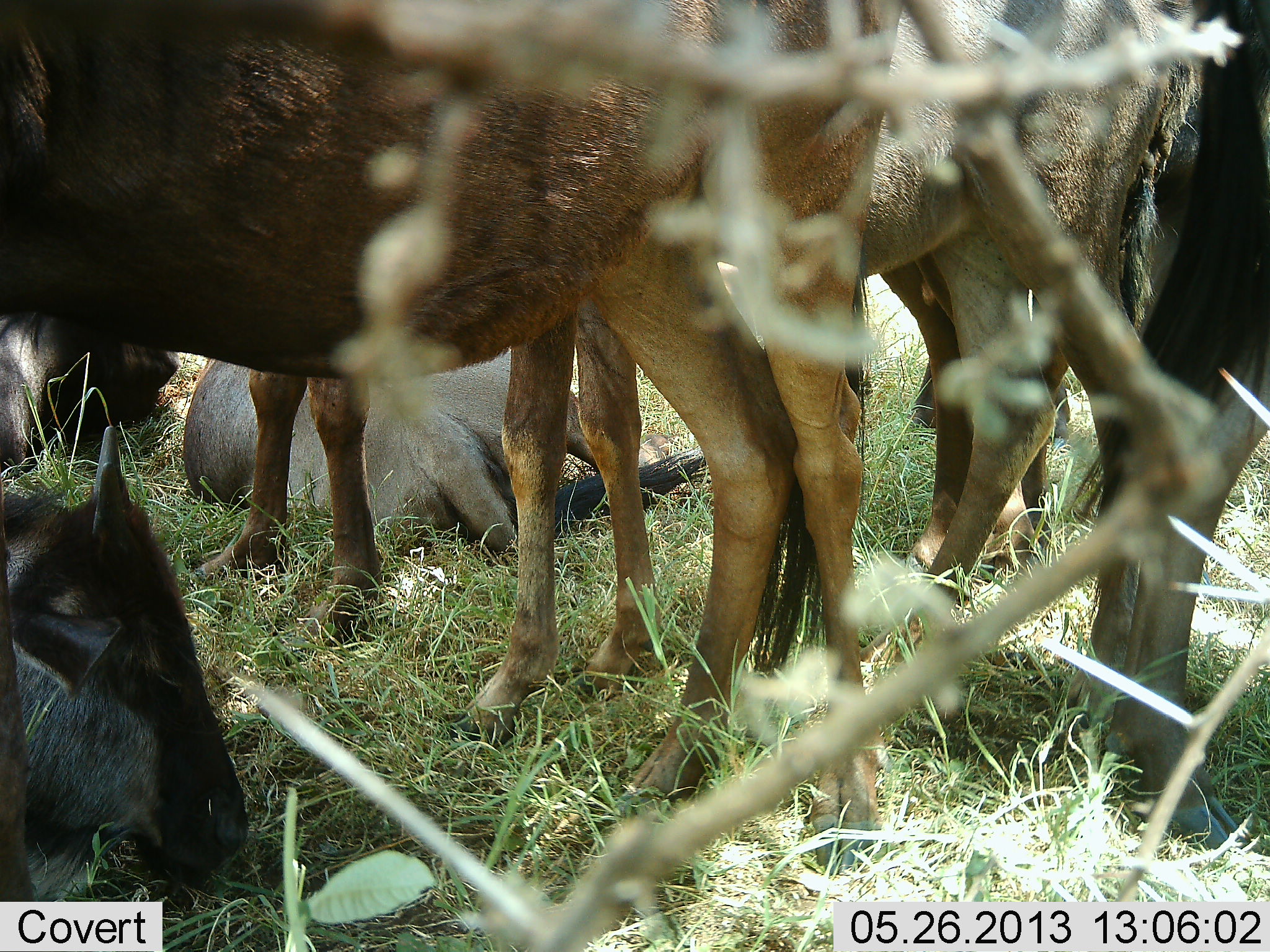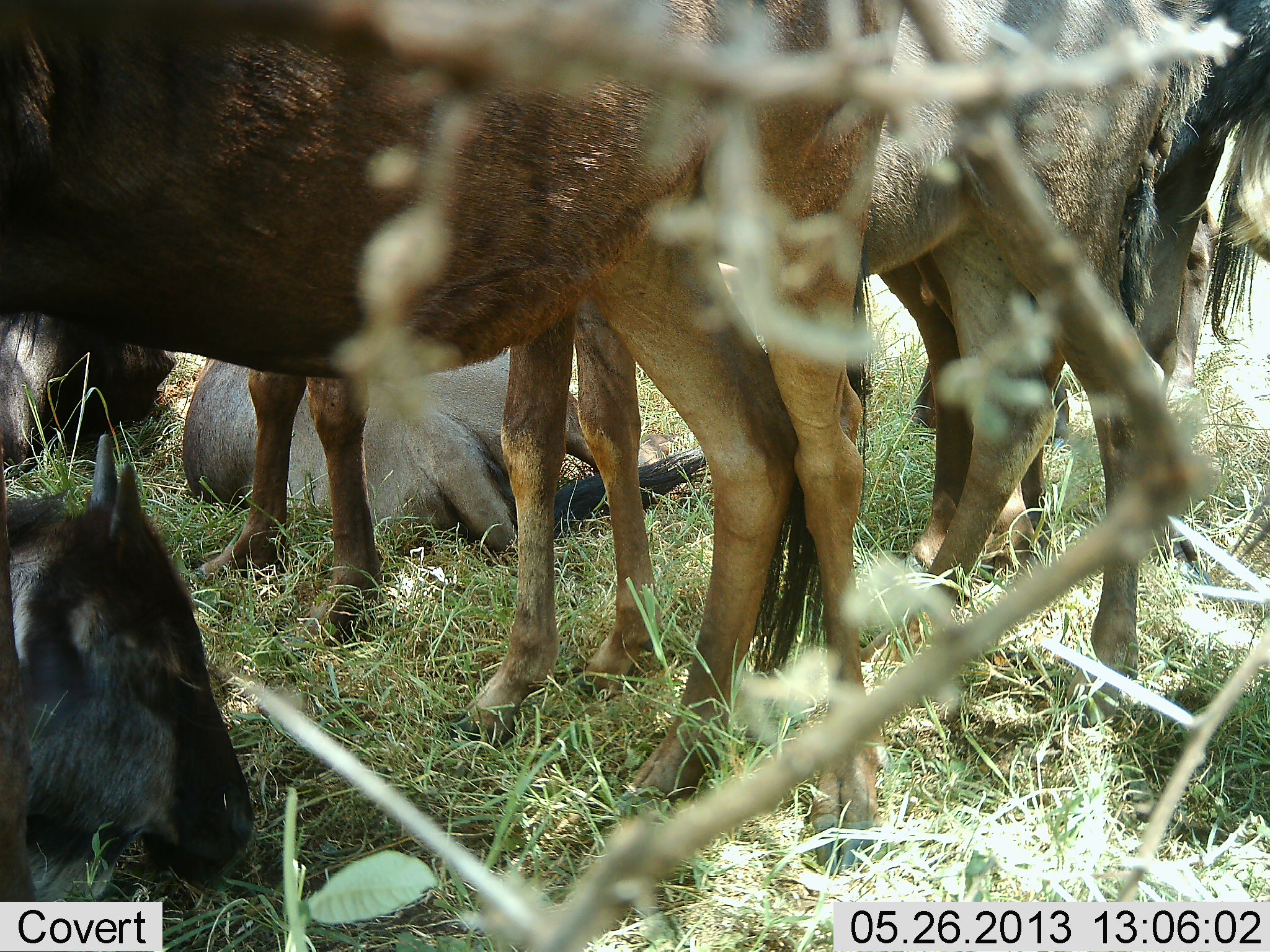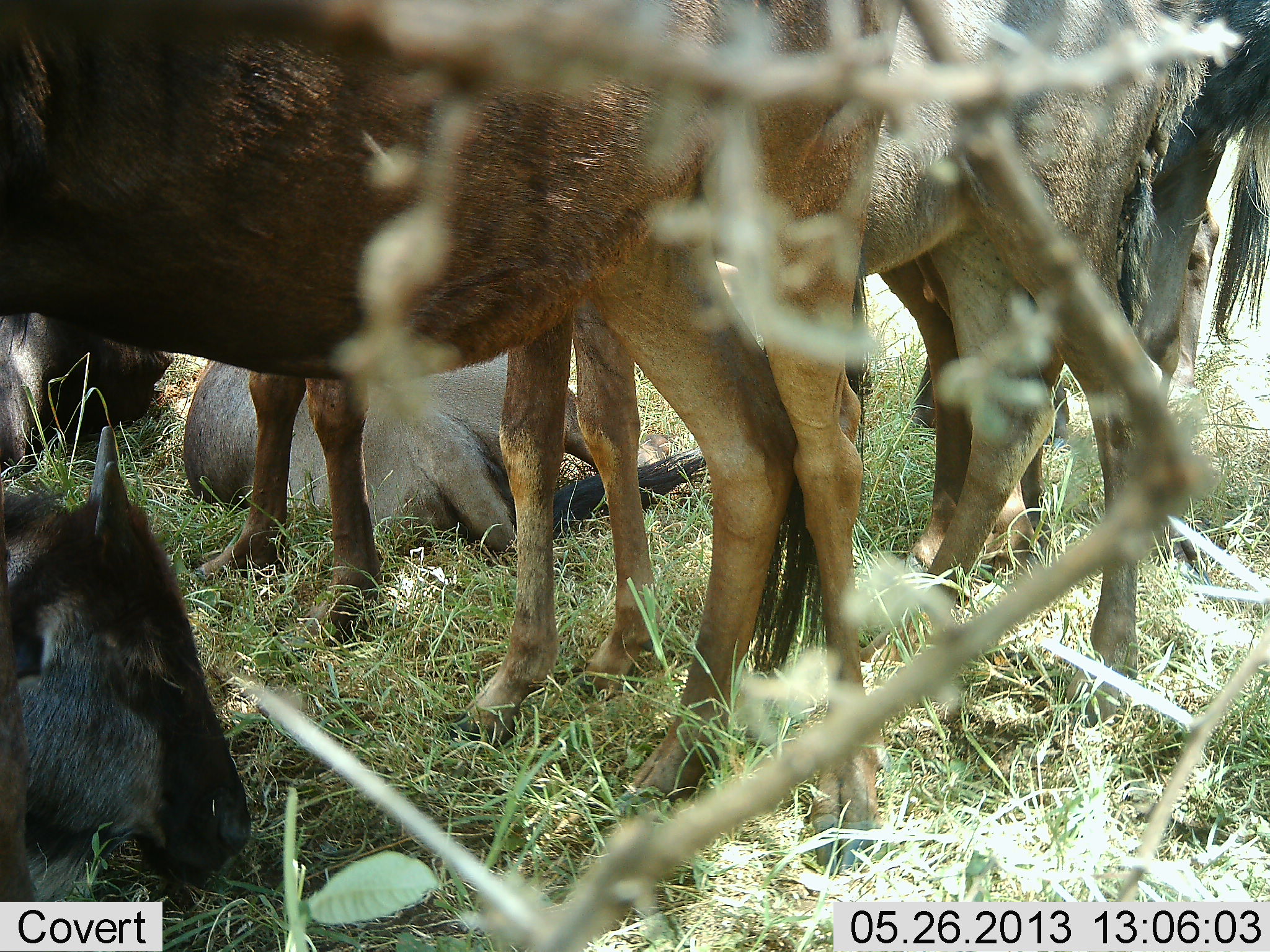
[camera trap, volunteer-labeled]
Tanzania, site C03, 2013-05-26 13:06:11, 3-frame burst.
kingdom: Animalia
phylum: Chordata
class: Mammalia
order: Artiodactyla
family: Bovidae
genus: Connochaetes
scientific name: Connochaetes taurinus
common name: blue wildebeest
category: wildebeest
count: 6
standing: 100%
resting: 100%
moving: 0%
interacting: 0%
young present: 40%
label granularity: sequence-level